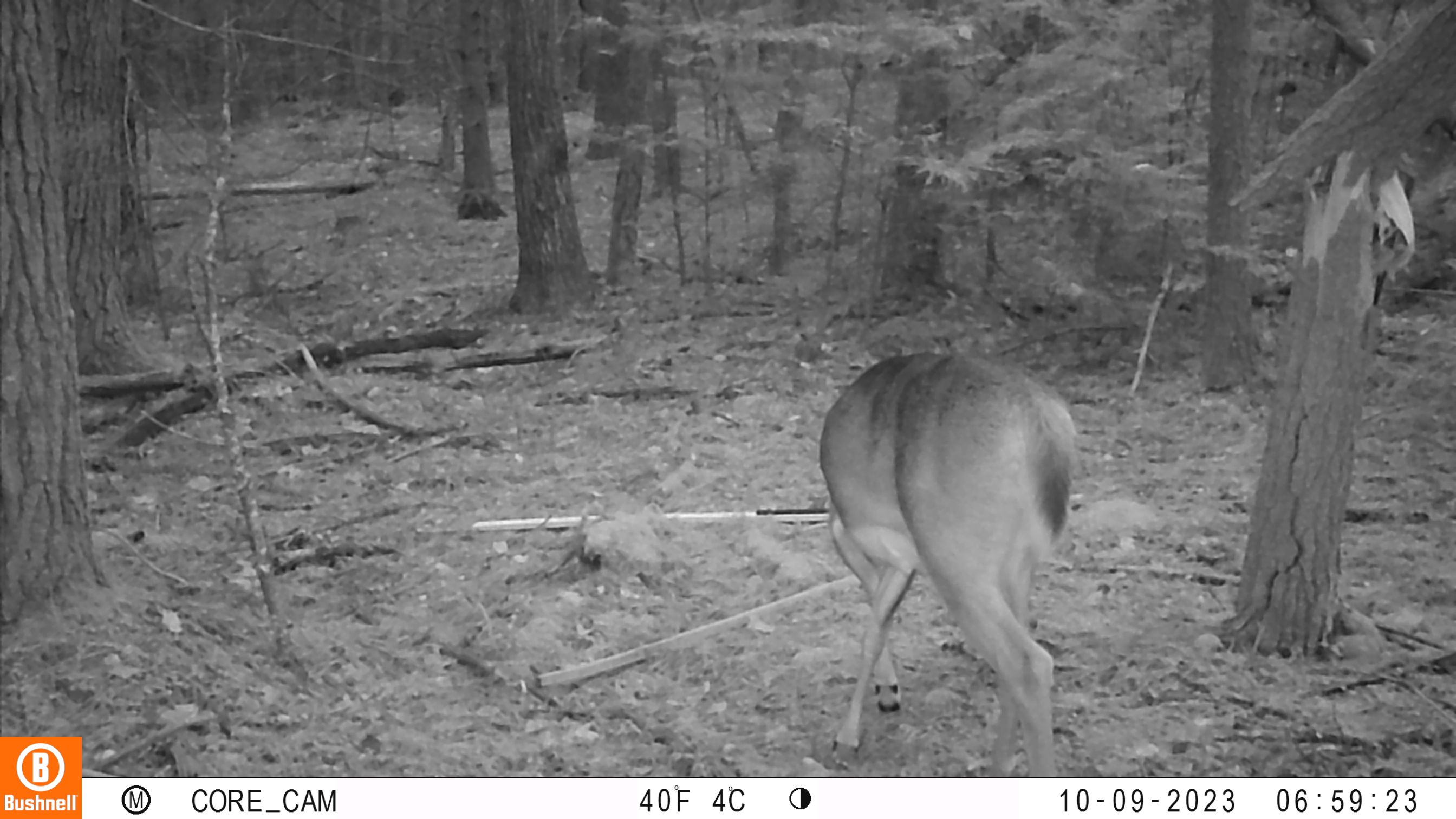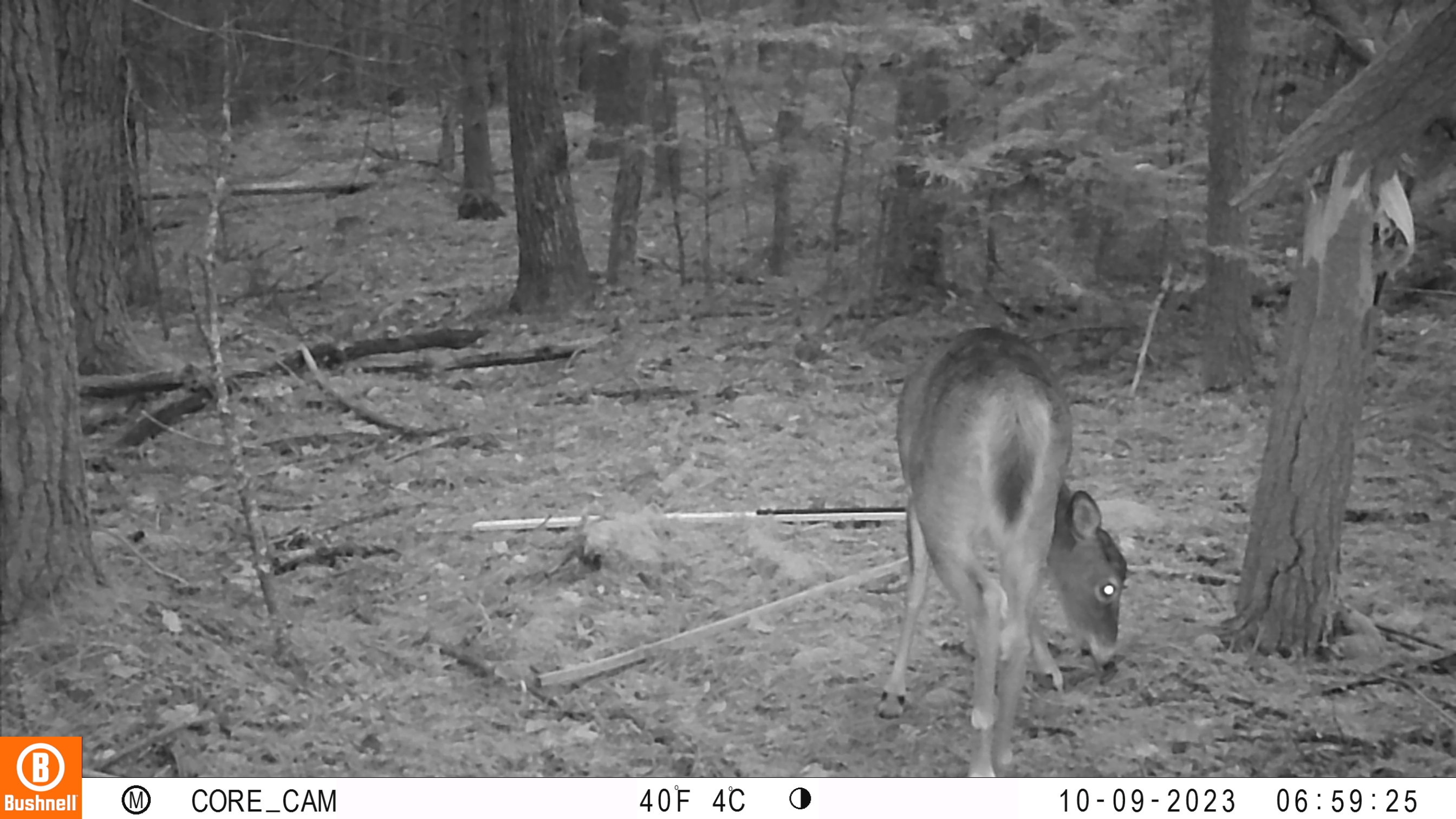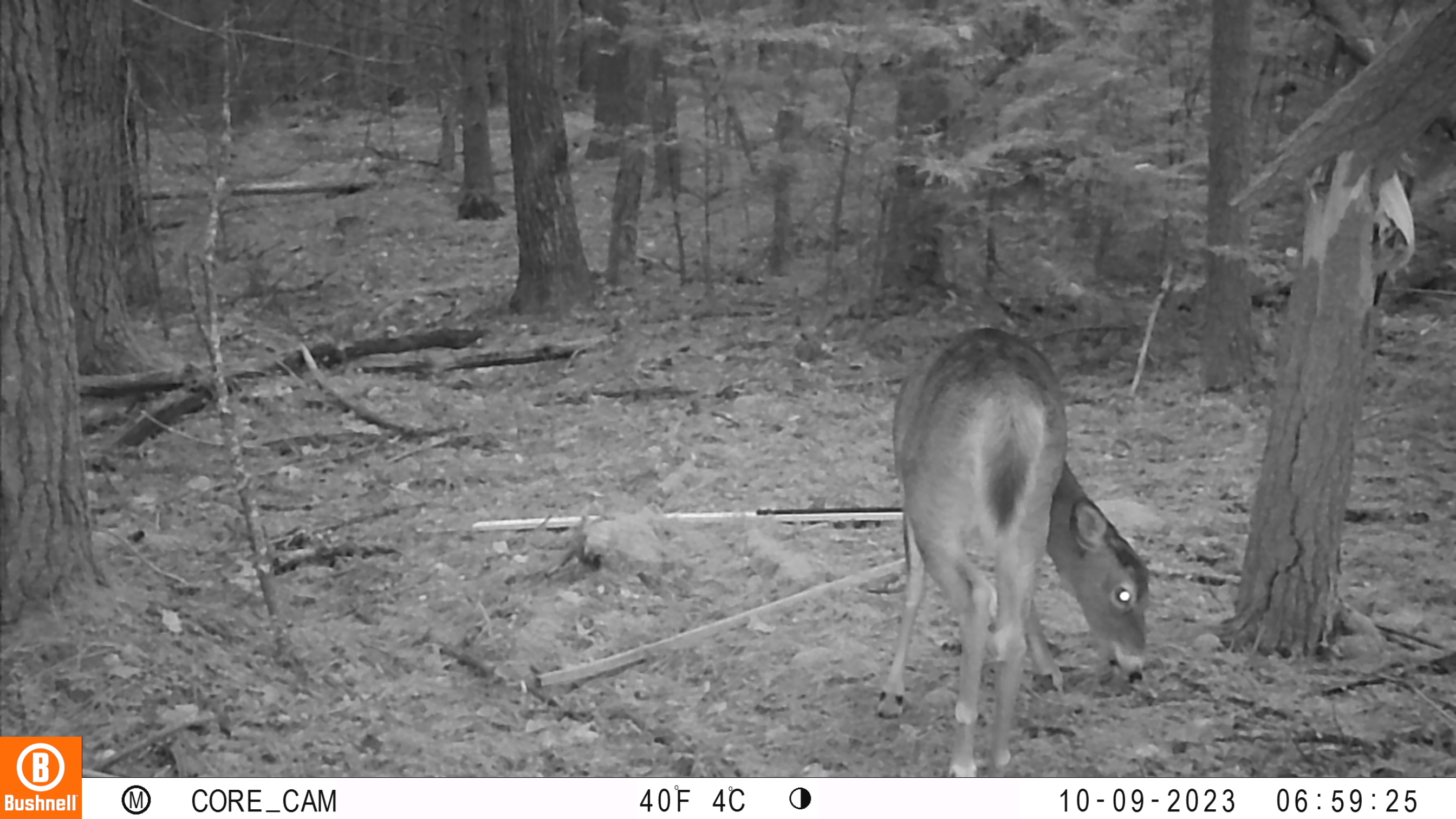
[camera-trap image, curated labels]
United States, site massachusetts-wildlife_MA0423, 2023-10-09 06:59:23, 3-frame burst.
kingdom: Animalia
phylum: Chordata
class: Mammalia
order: Artiodactyla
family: Cervidae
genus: Odocoileus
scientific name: Odocoileus virginianus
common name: white-tailed deer